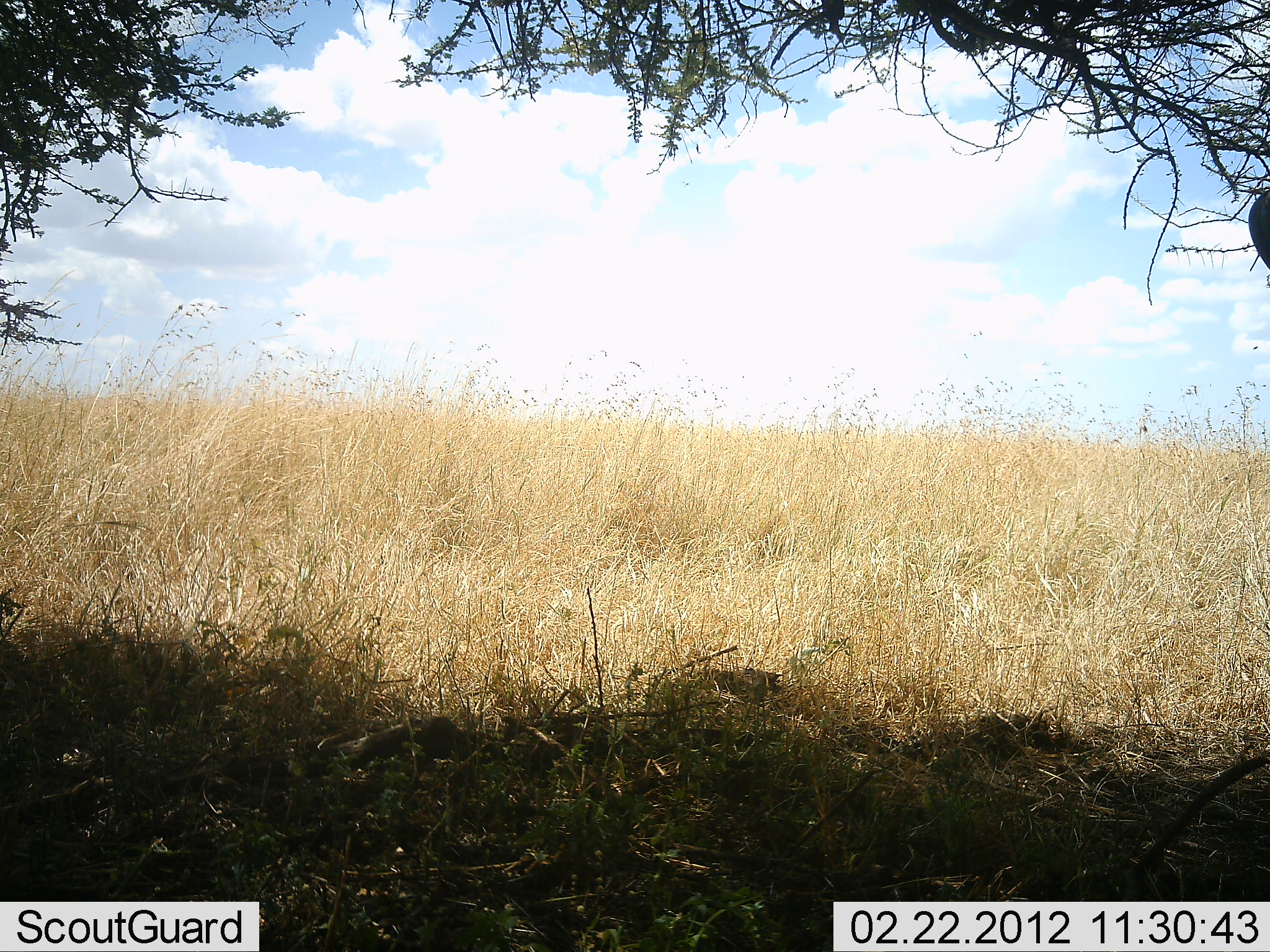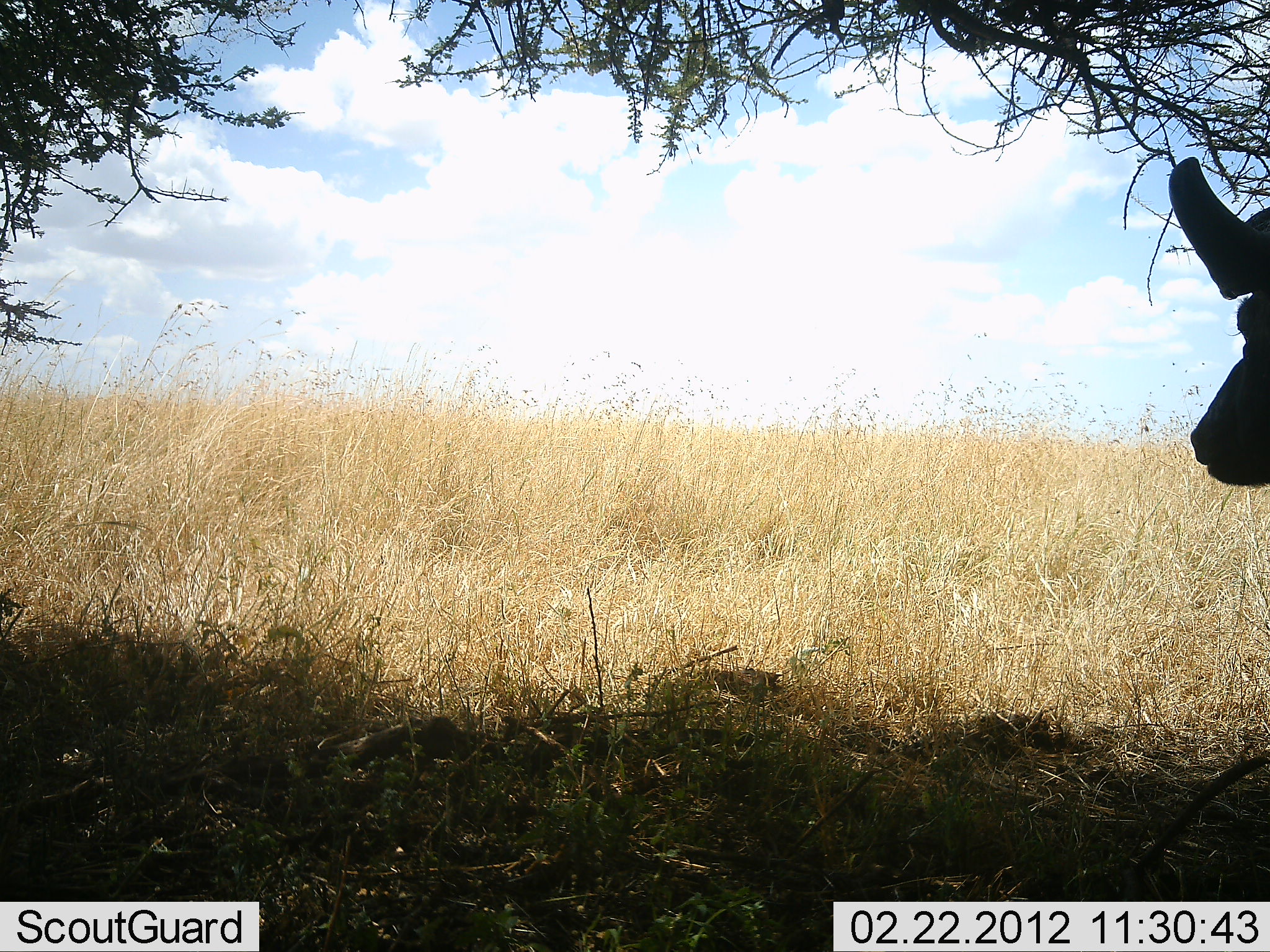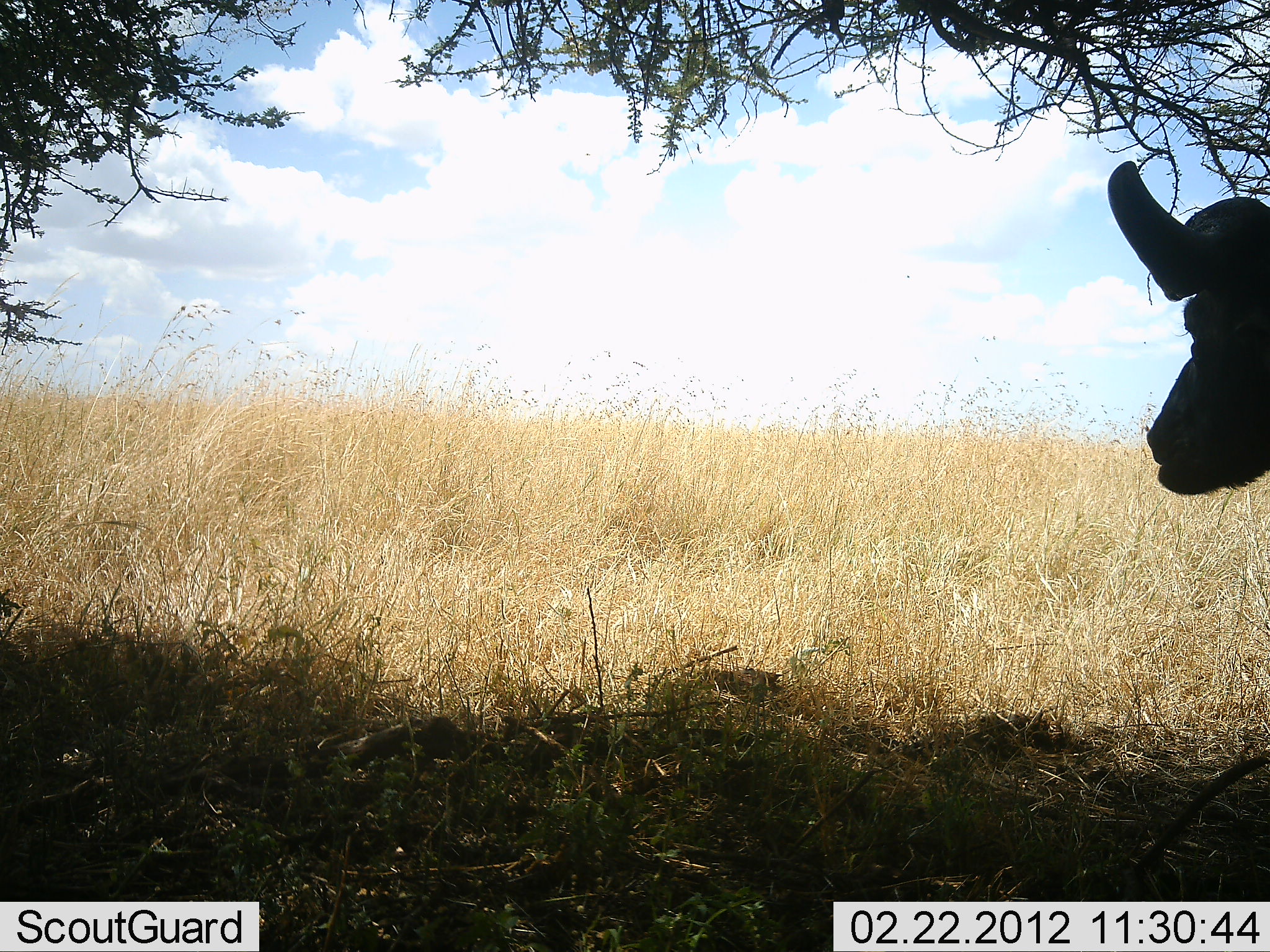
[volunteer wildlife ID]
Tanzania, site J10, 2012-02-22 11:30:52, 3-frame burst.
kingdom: Animalia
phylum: Chordata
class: Mammalia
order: Artiodactyla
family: Bovidae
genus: Syncerus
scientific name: Syncerus caffer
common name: cape buffalo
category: buffalo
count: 1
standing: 41%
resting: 0%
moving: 59%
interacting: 0%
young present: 0%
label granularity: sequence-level